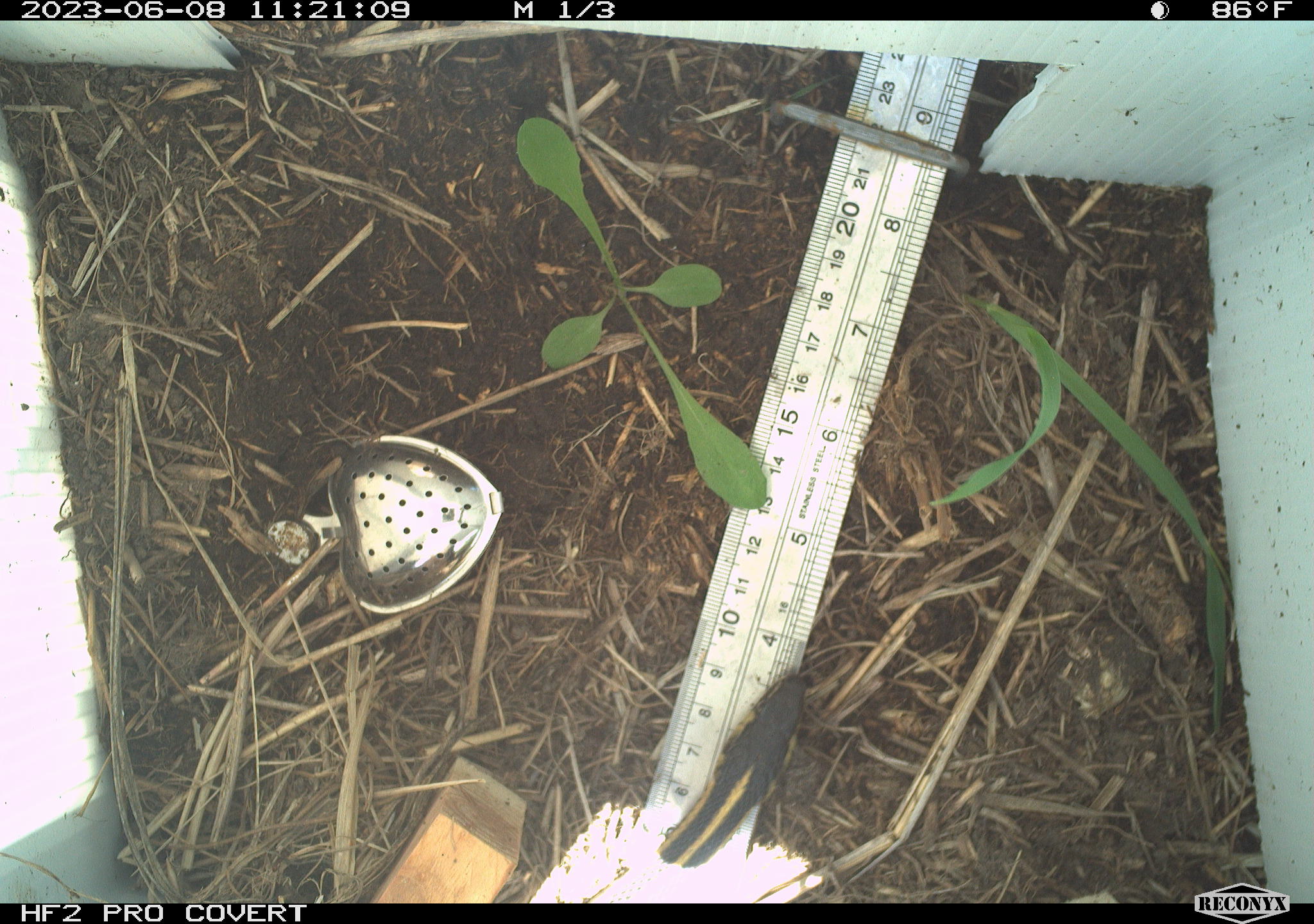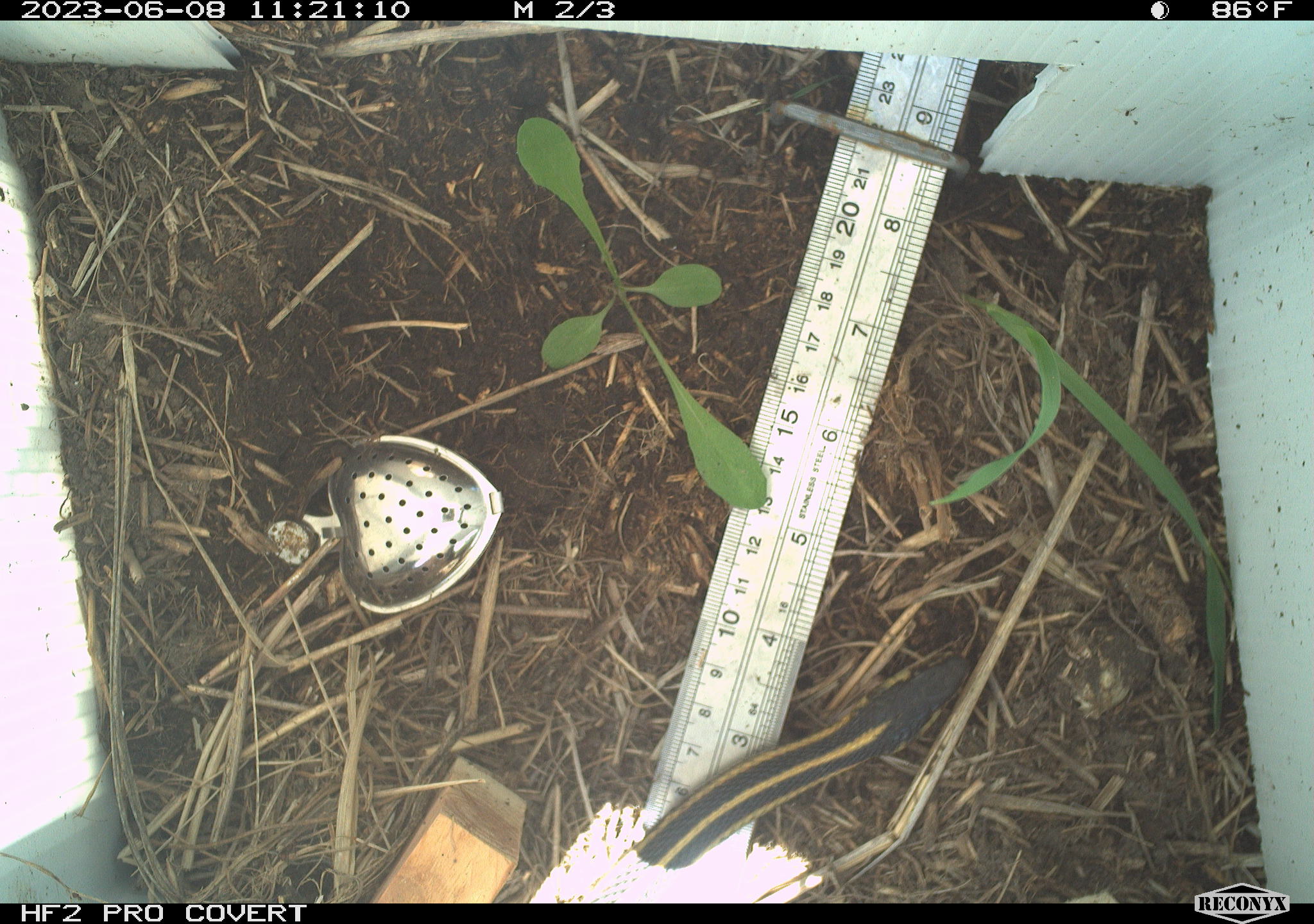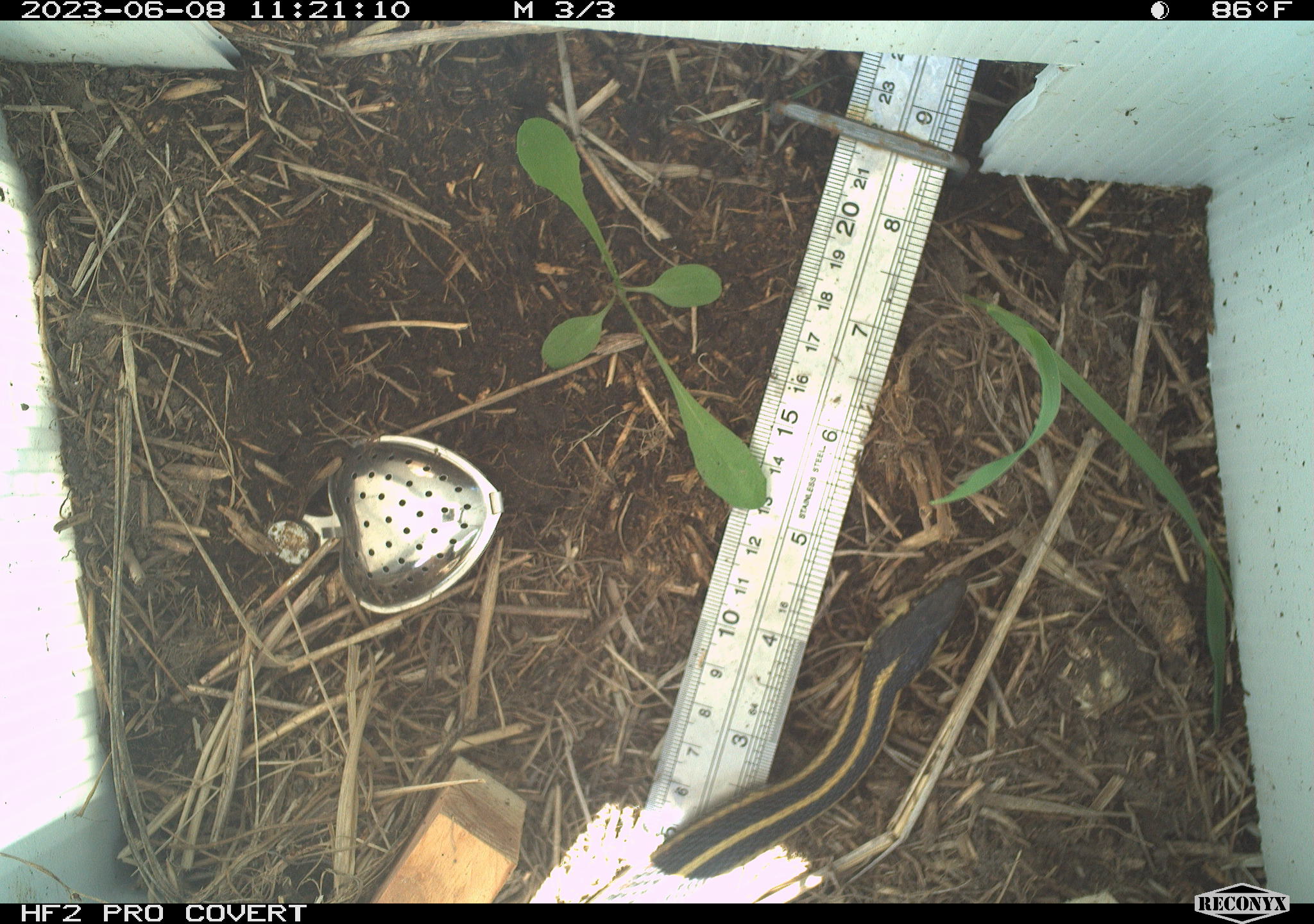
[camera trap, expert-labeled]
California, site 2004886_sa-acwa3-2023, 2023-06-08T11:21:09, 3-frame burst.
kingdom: Animalia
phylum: Chordata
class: Reptilia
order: Squamata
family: Colubridae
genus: Thamnophis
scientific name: Thamnophis elegans elegans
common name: mountain gartersnake